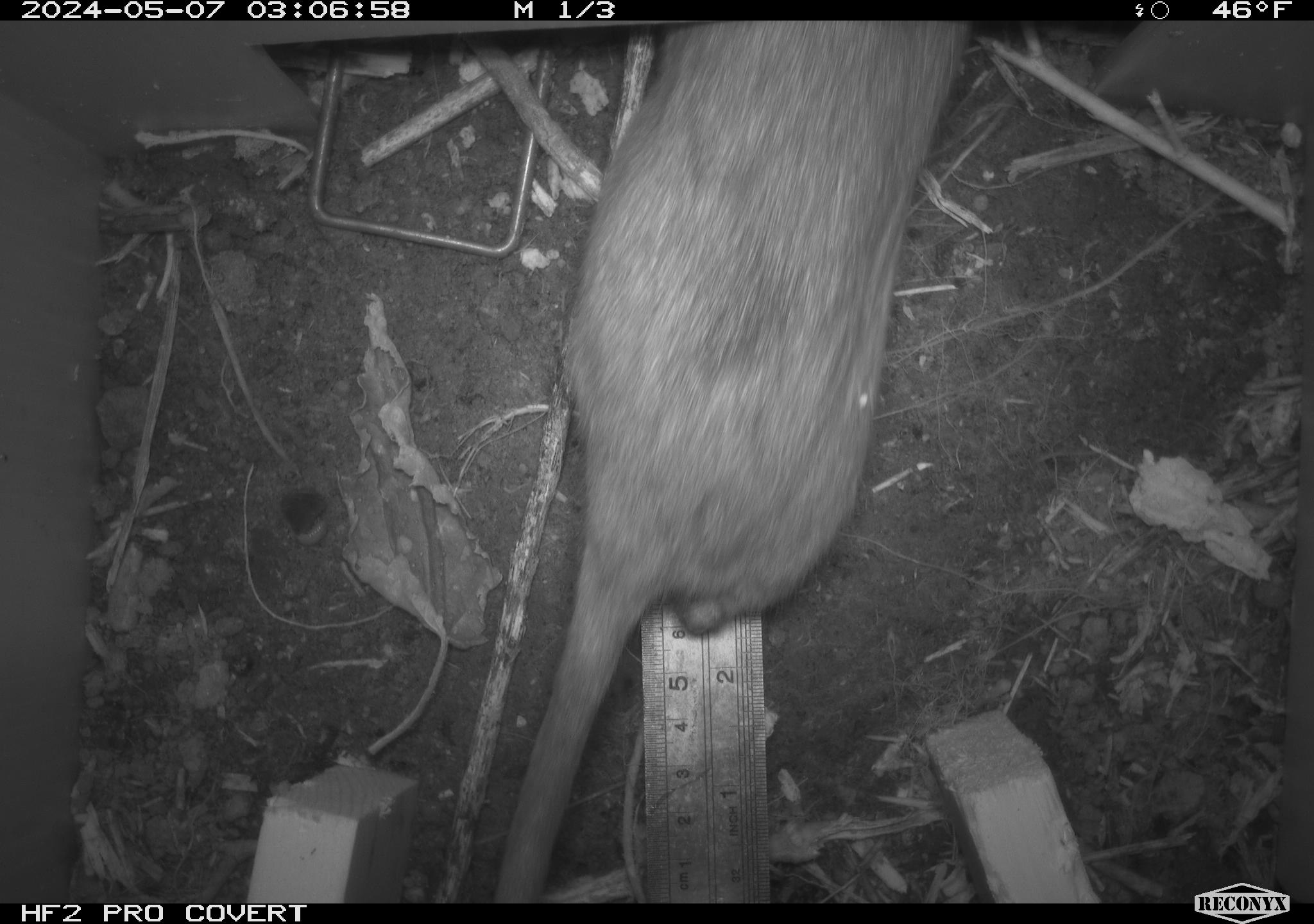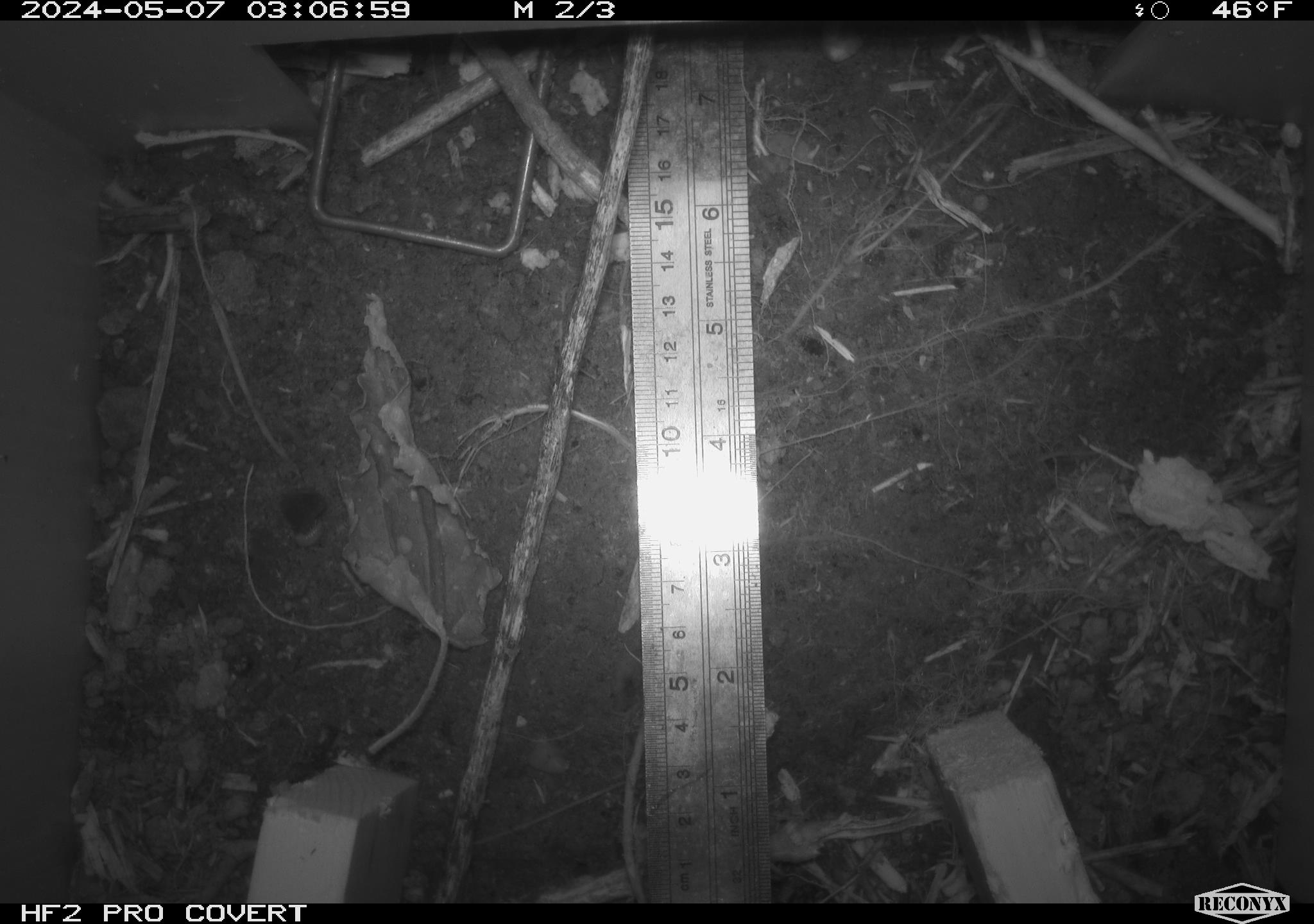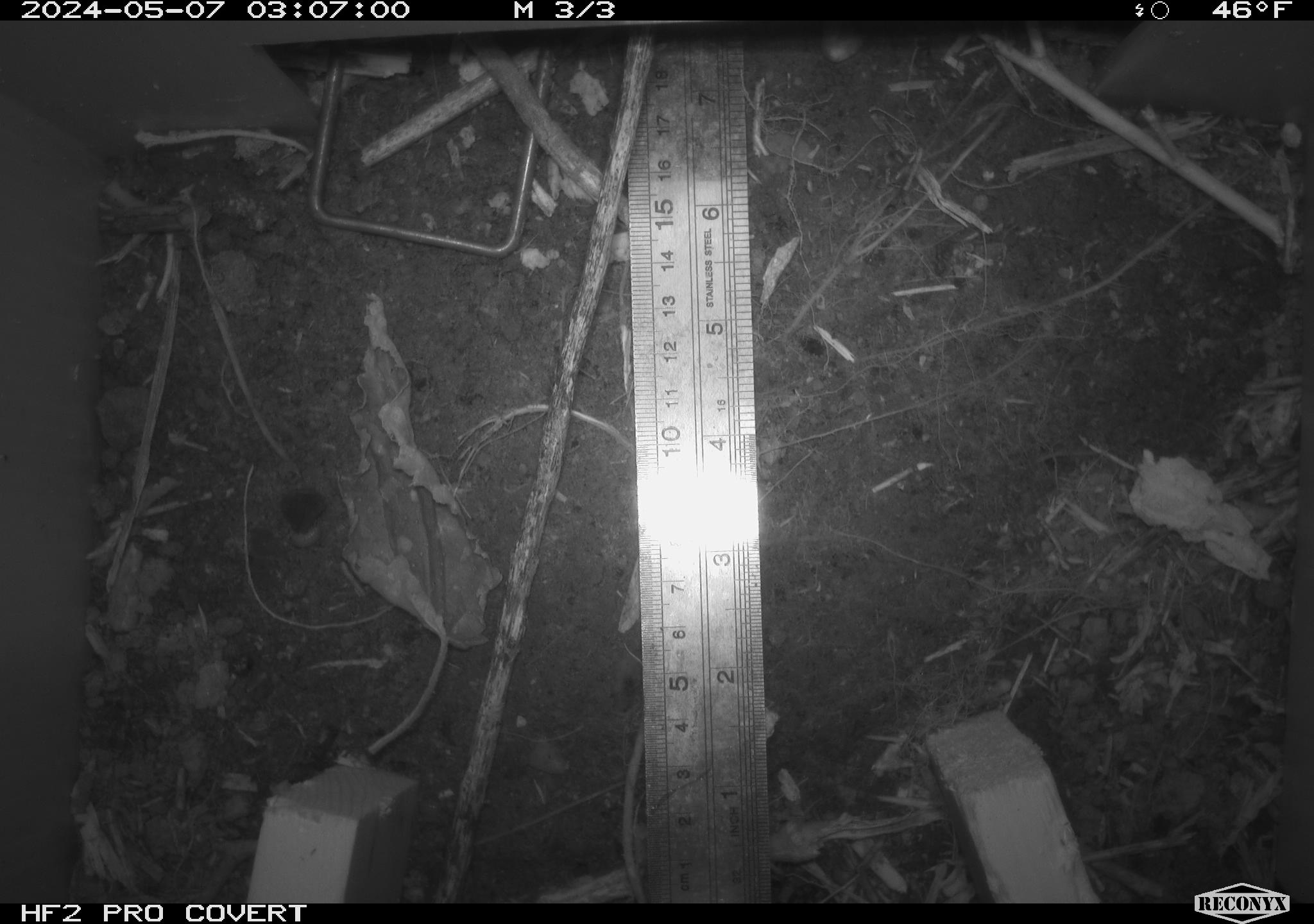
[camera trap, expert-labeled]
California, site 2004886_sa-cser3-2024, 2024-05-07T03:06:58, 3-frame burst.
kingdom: Animalia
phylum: Chordata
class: Mammalia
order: Rodentia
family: Muridae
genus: Rattus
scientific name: Rattus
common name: rat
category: rattus species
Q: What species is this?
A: Rattus species (rat) (Rattus).